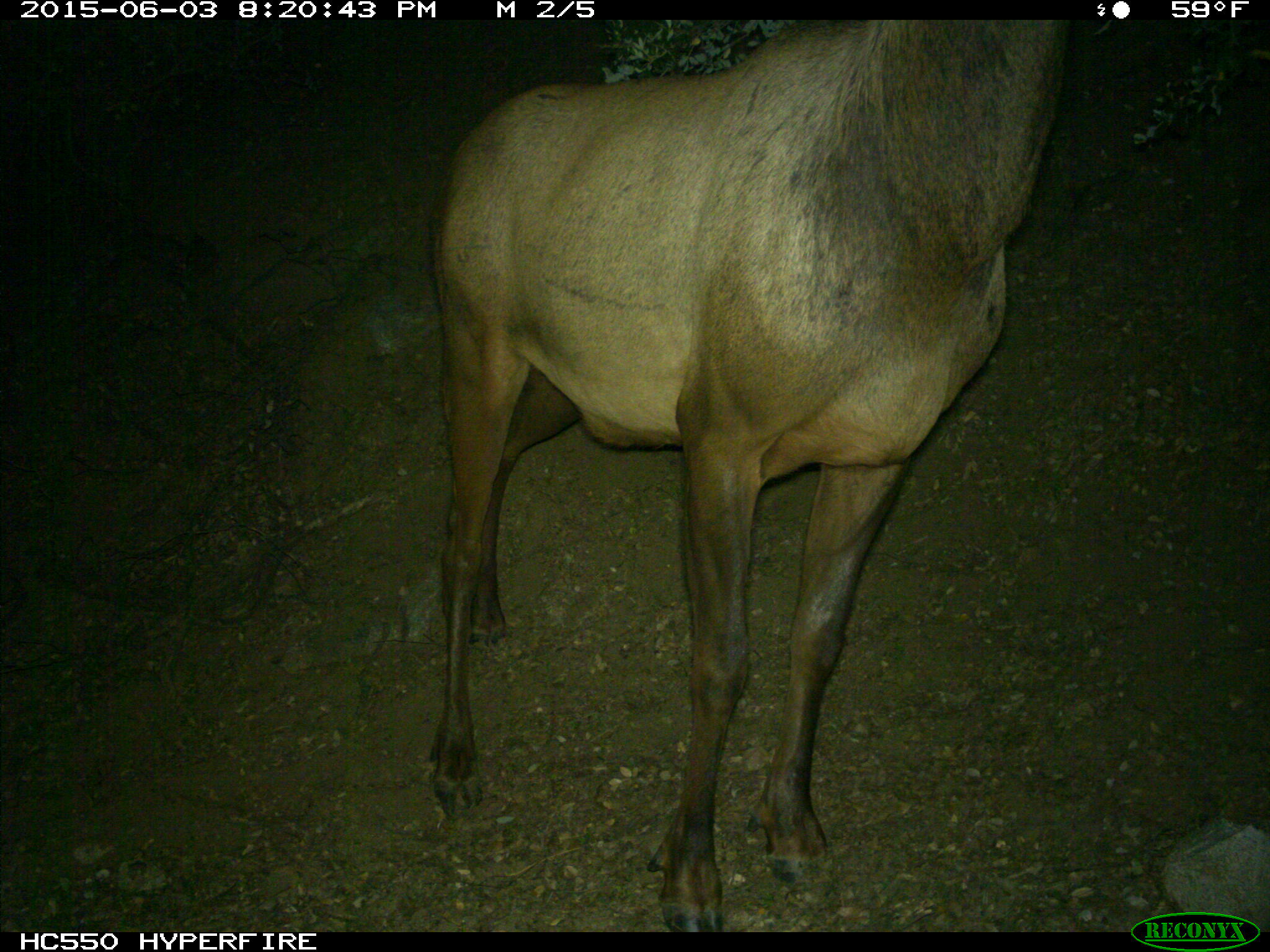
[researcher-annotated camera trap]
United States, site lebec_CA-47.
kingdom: Animalia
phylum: Chordata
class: Mammalia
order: Artiodactyla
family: Cervidae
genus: Cervus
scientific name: Cervus canadensis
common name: elk